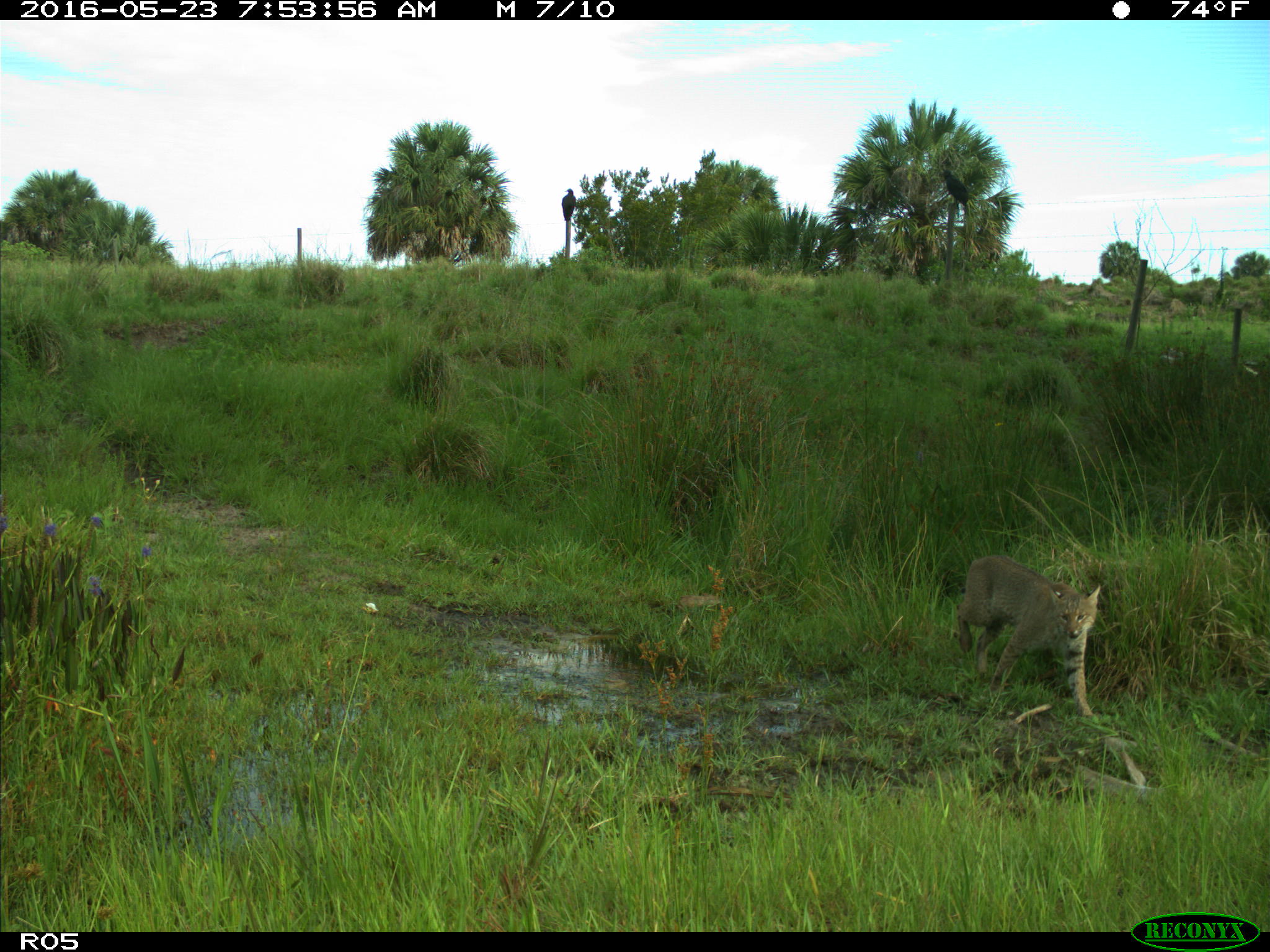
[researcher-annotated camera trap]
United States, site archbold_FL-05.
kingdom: Animalia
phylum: Chordata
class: Mammalia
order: Carnivora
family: Felidae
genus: Lynx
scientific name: Lynx rufus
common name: bobcat